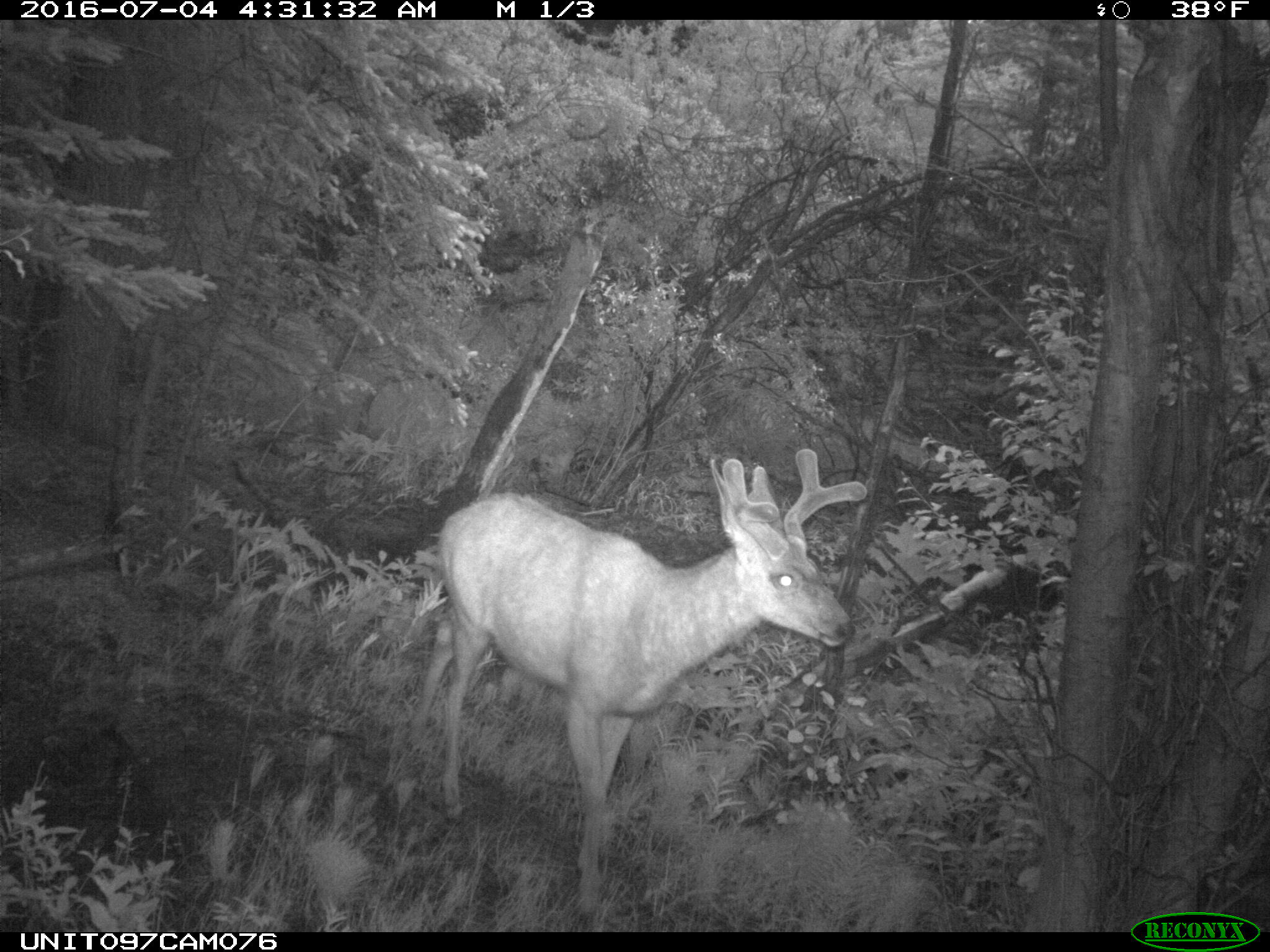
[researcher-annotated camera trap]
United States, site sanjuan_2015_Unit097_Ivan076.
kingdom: Animalia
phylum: Chordata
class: Mammalia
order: Artiodactyla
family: Cervidae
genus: Odocoileus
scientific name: Odocoileus hemionus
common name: mule deer